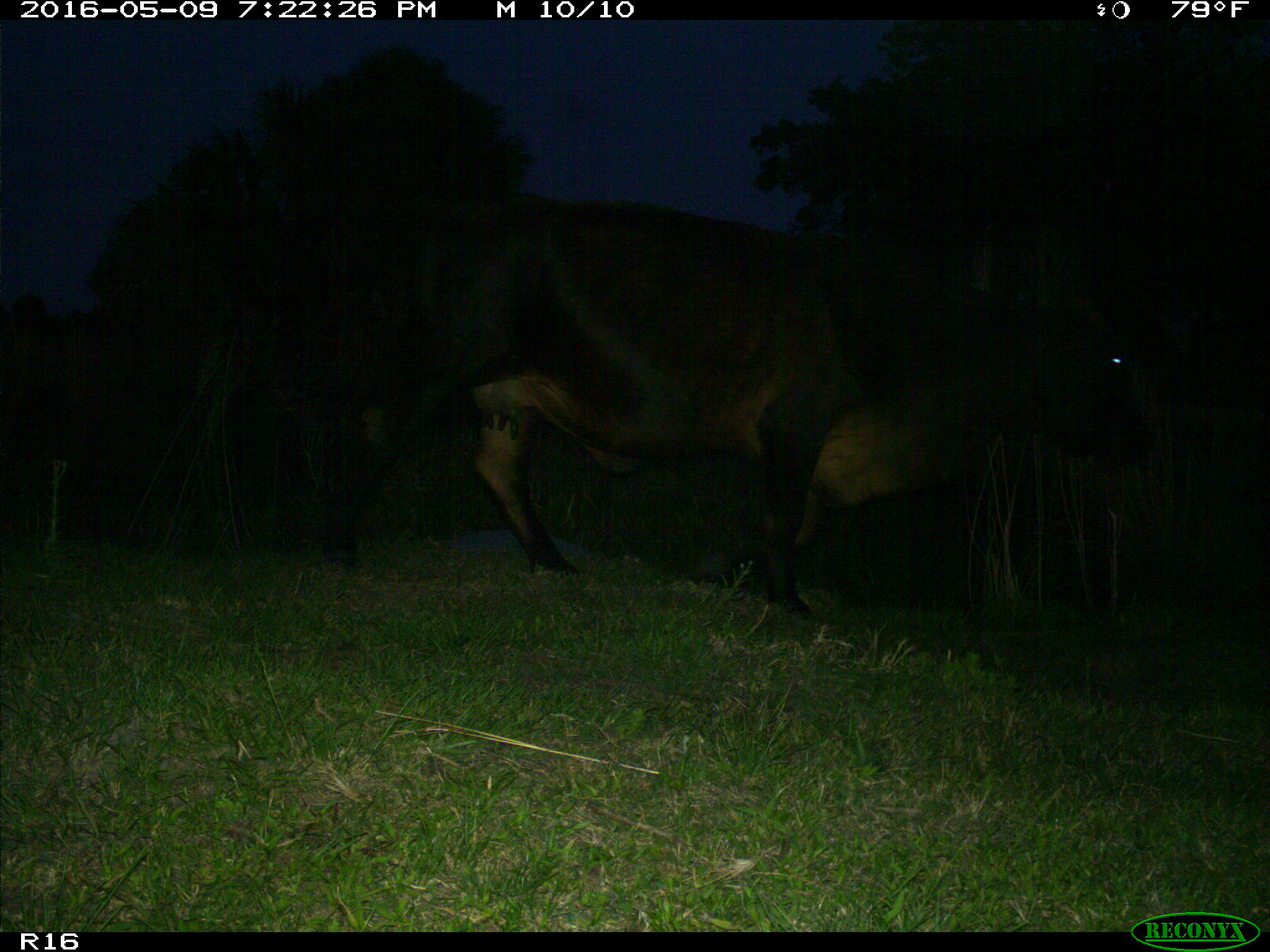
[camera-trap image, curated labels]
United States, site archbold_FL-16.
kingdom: Animalia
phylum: Chordata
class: Mammalia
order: Artiodactyla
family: Bovidae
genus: Bos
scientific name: Bos taurus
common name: domestic cow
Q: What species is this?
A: Bos taurus (domestic cow).